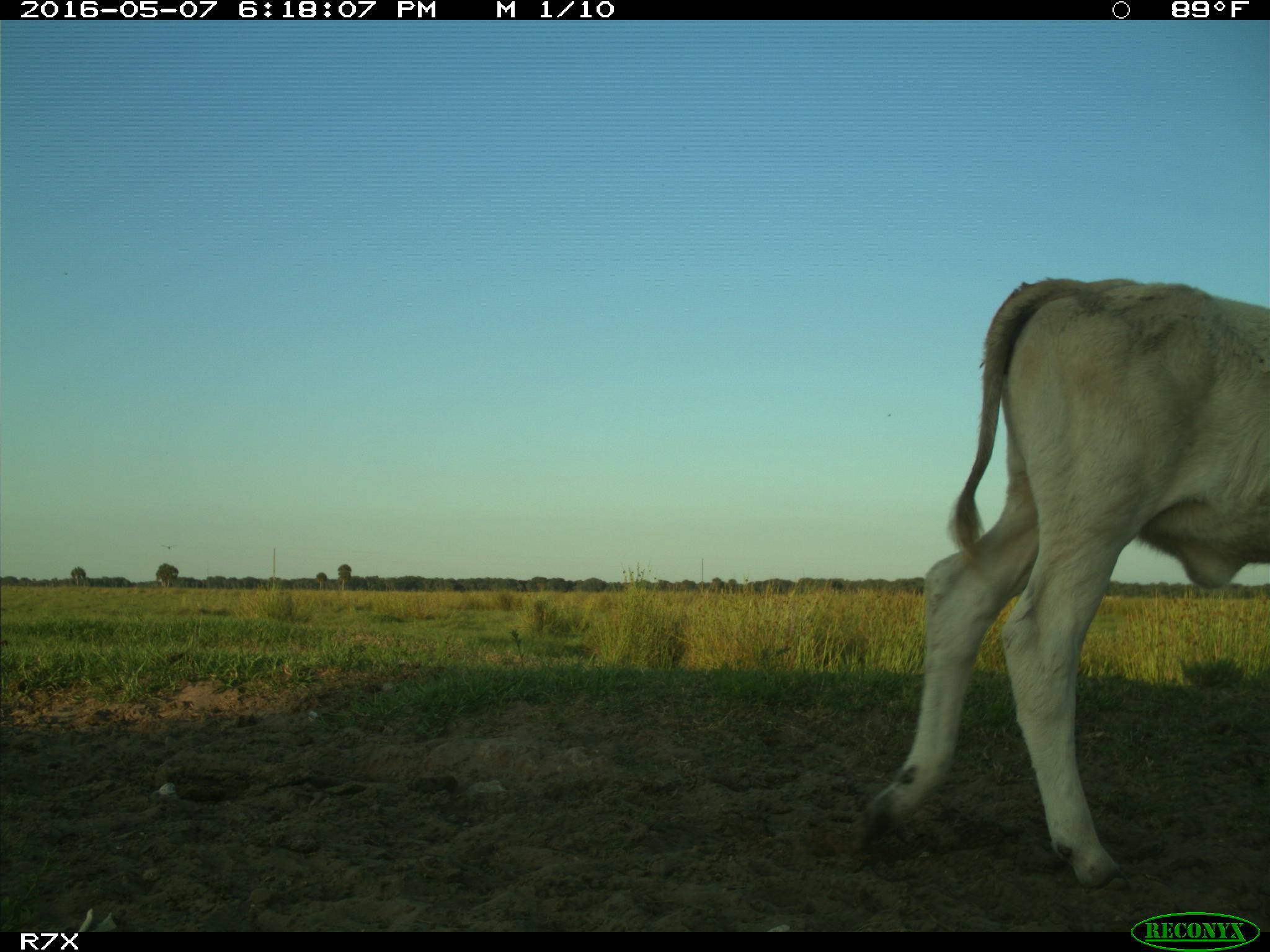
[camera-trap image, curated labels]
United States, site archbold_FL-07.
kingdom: Animalia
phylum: Chordata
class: Mammalia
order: Artiodactyla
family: Bovidae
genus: Bos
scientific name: Bos taurus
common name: domestic cow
Bos taurus (domestic cow).